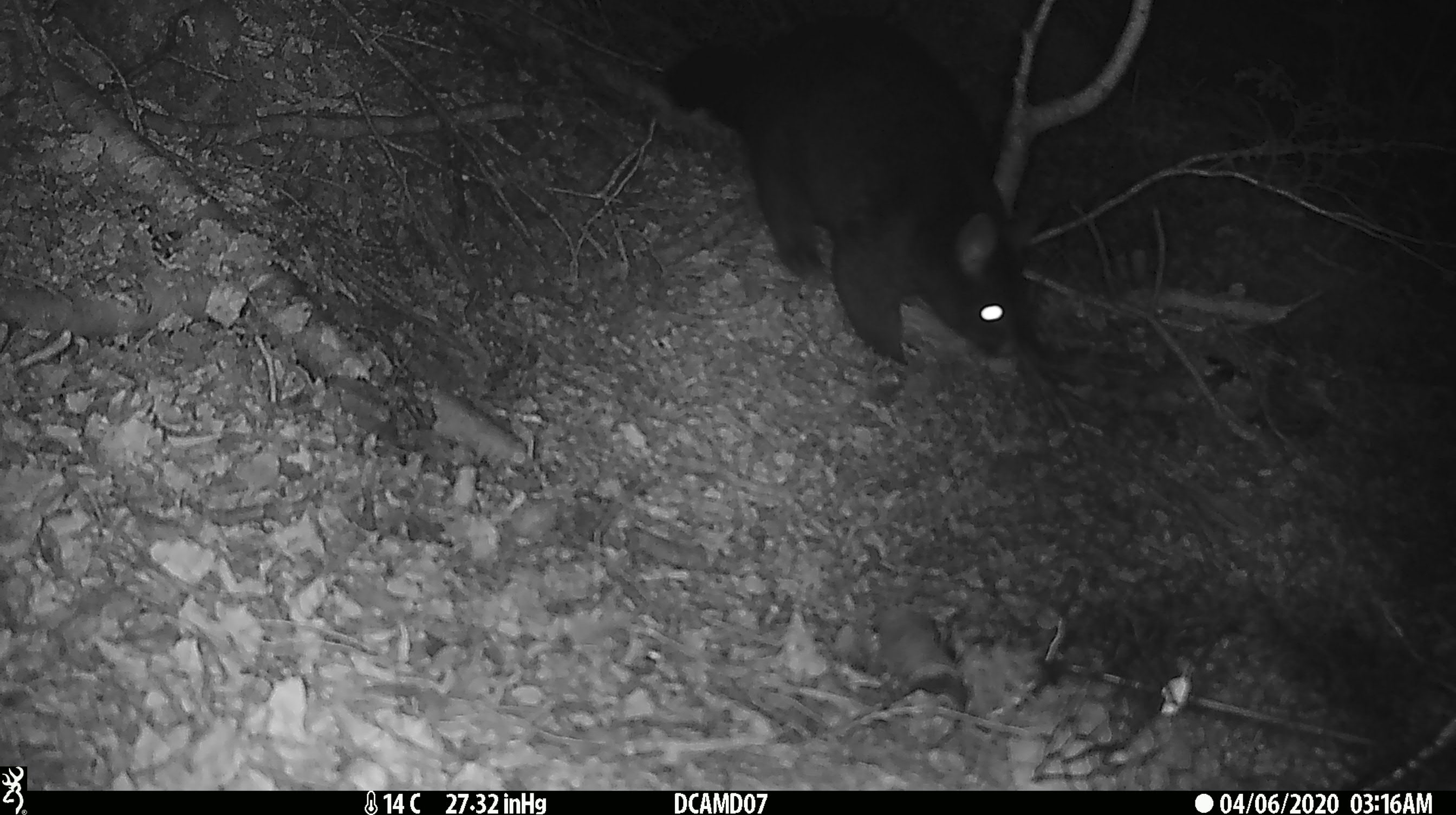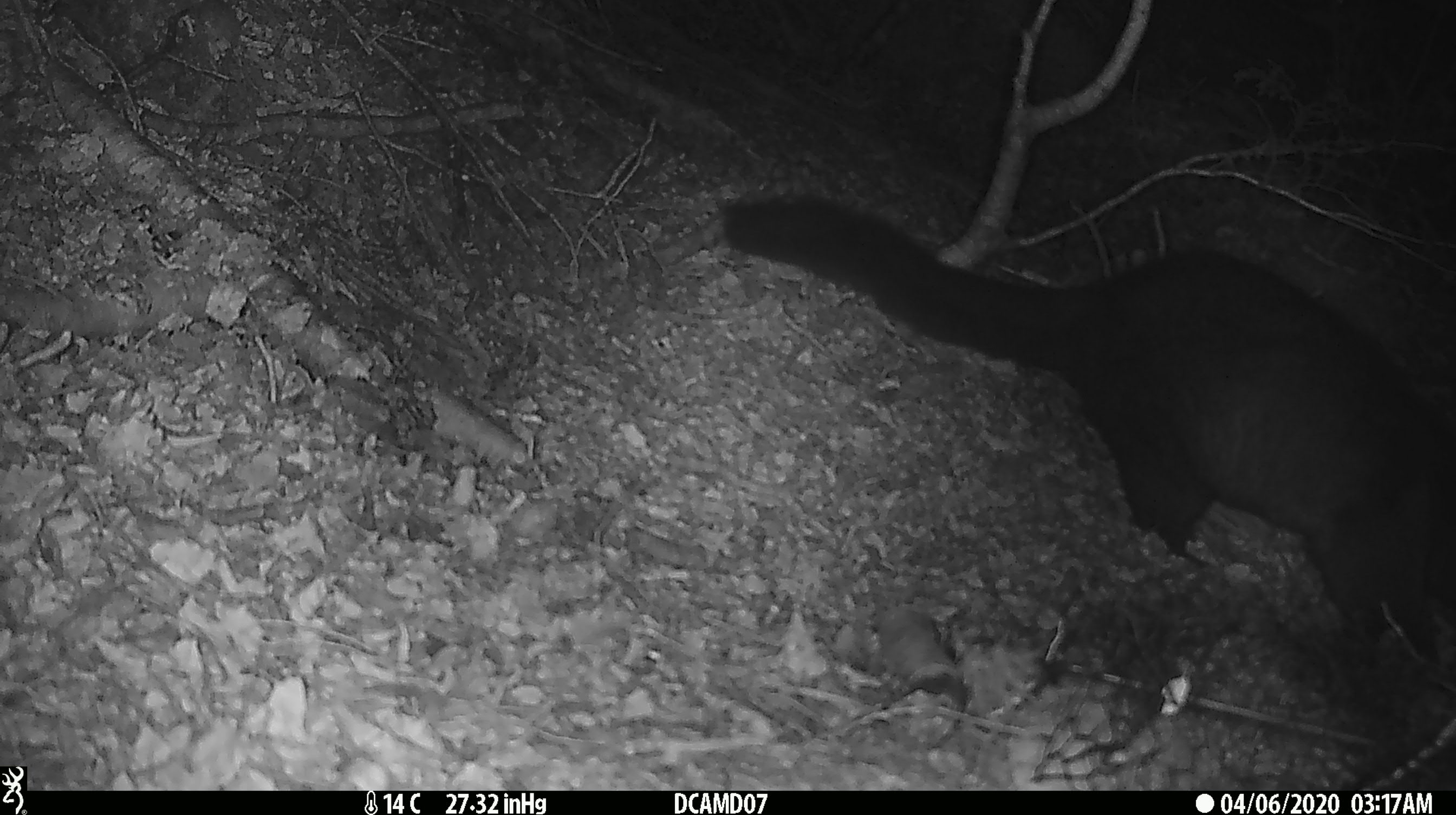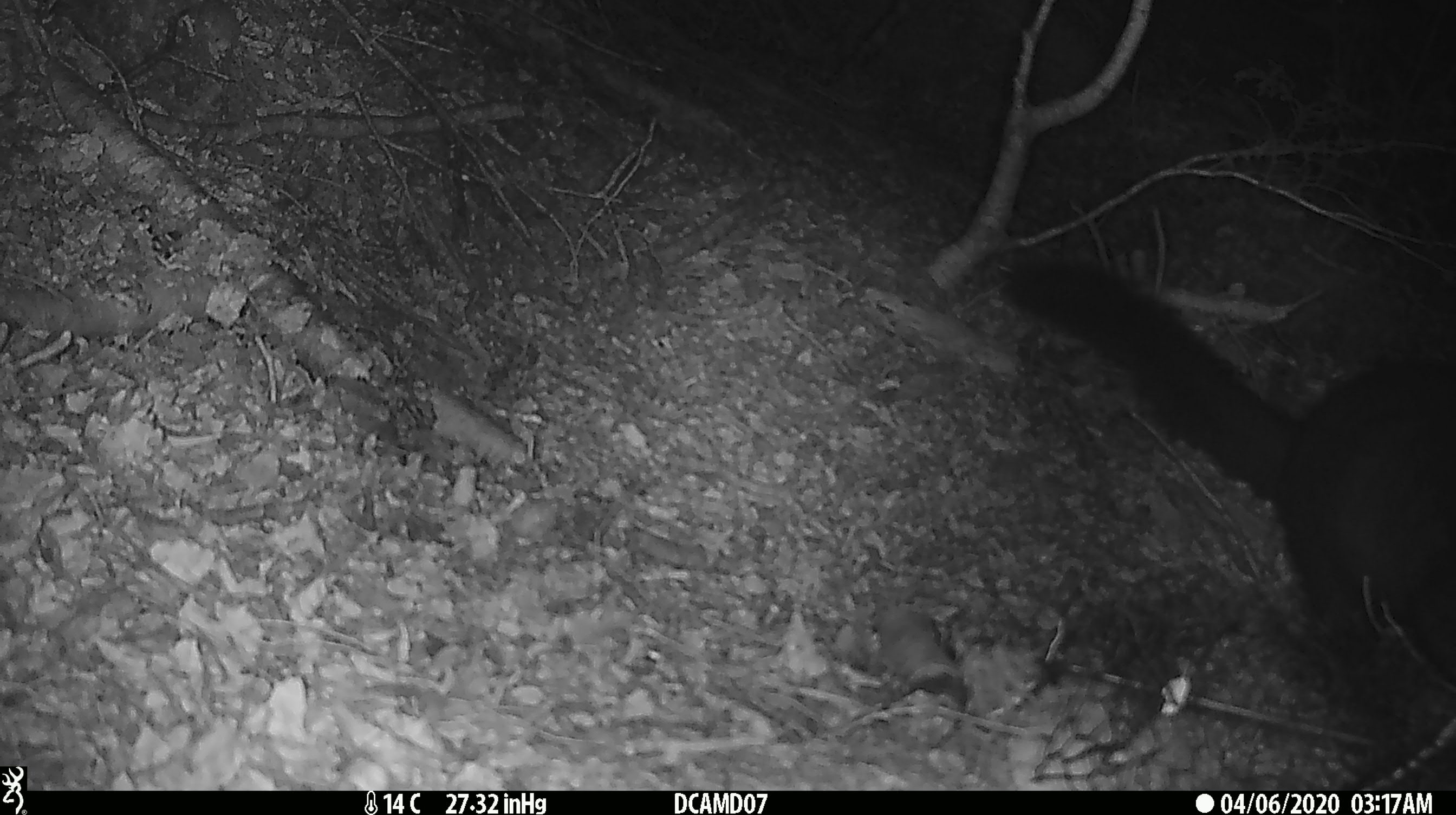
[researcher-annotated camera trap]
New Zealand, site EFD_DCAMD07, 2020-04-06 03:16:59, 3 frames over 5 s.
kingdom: Animalia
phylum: Chordata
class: Mammalia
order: Diprotodontia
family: Phalangeridae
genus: Trichosurus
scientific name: Trichosurus vulpecula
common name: common brushtail possum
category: possum